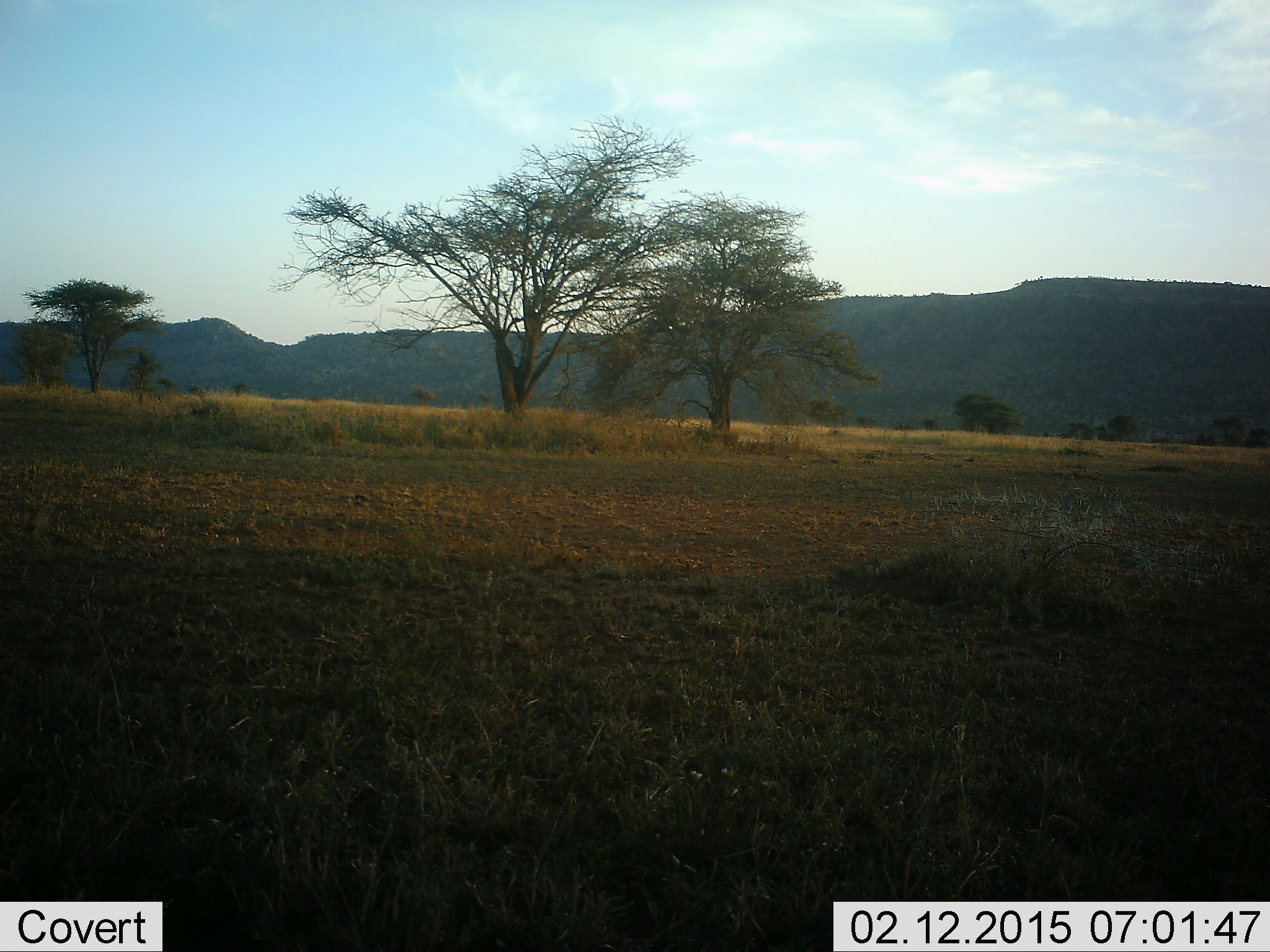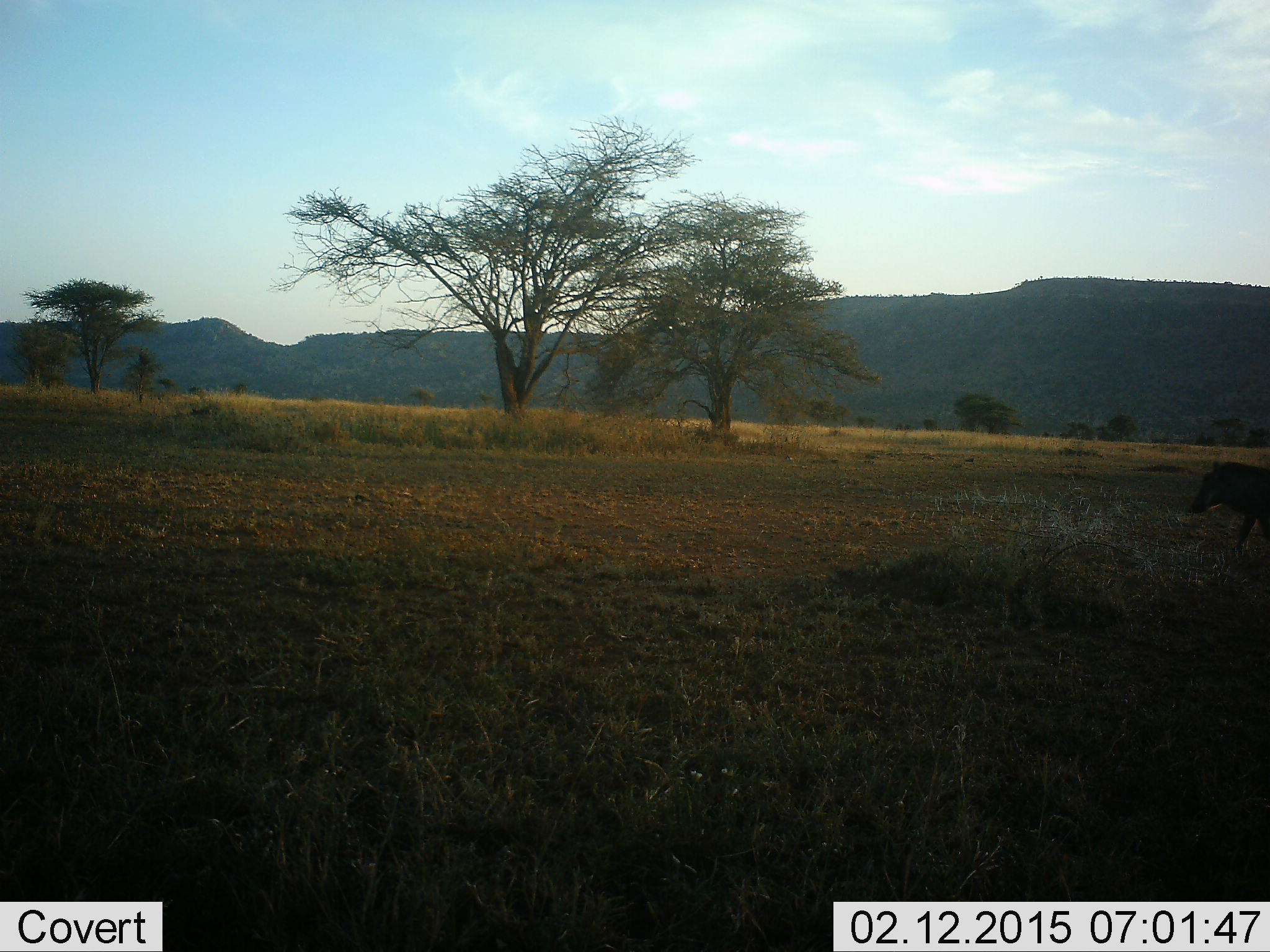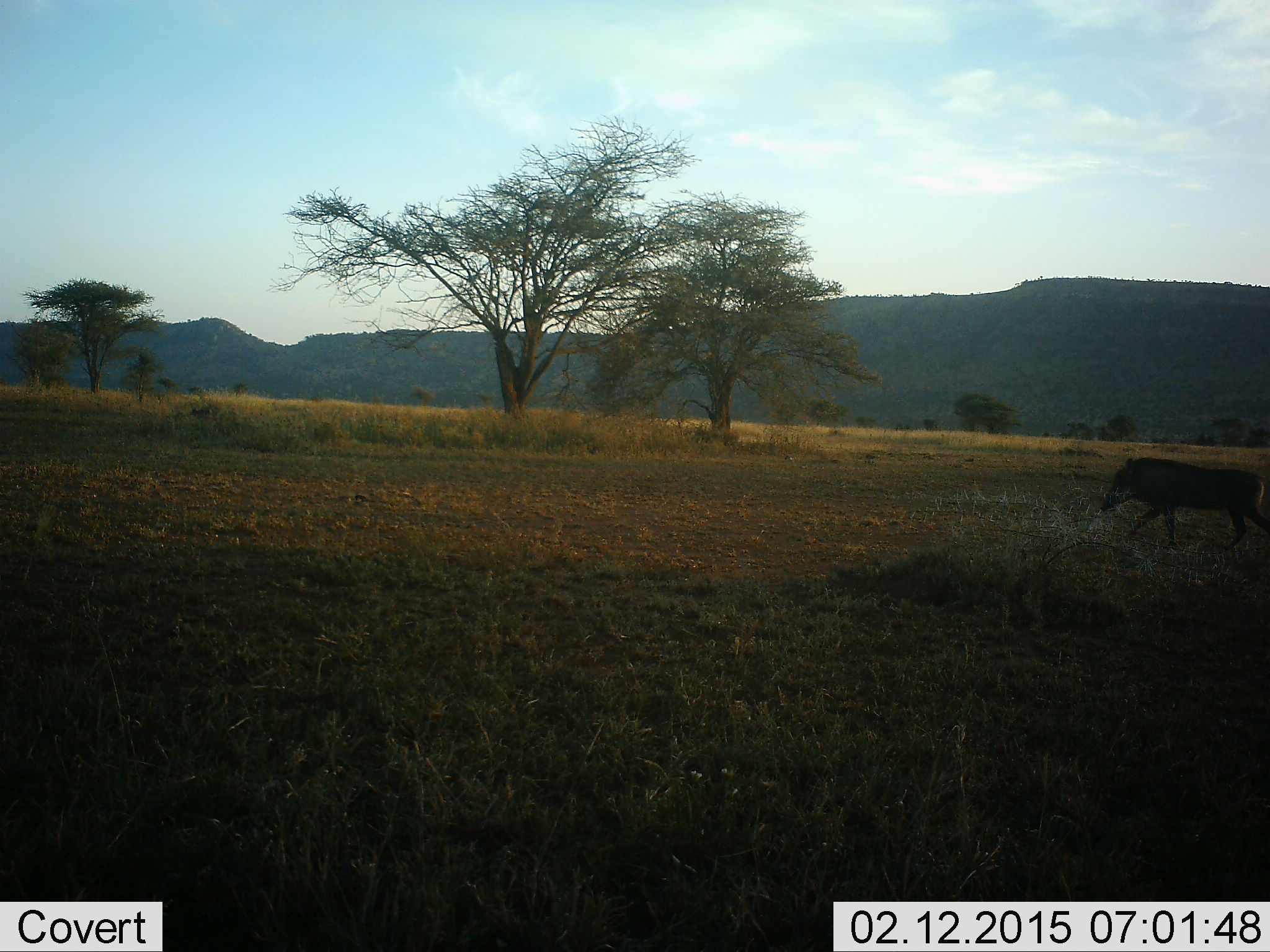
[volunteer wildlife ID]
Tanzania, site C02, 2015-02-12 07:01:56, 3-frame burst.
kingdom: Animalia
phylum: Chordata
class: Mammalia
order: Artiodactyla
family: Suidae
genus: Phacochoerus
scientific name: Phacochoerus africanus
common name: warthog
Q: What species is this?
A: Warthog (Phacochoerus africanus).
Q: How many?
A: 1.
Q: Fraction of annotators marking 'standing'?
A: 0%.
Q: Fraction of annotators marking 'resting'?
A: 0%.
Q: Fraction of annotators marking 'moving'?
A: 100%.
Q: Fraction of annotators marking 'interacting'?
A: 0%.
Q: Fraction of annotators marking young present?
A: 0%.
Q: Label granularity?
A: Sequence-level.